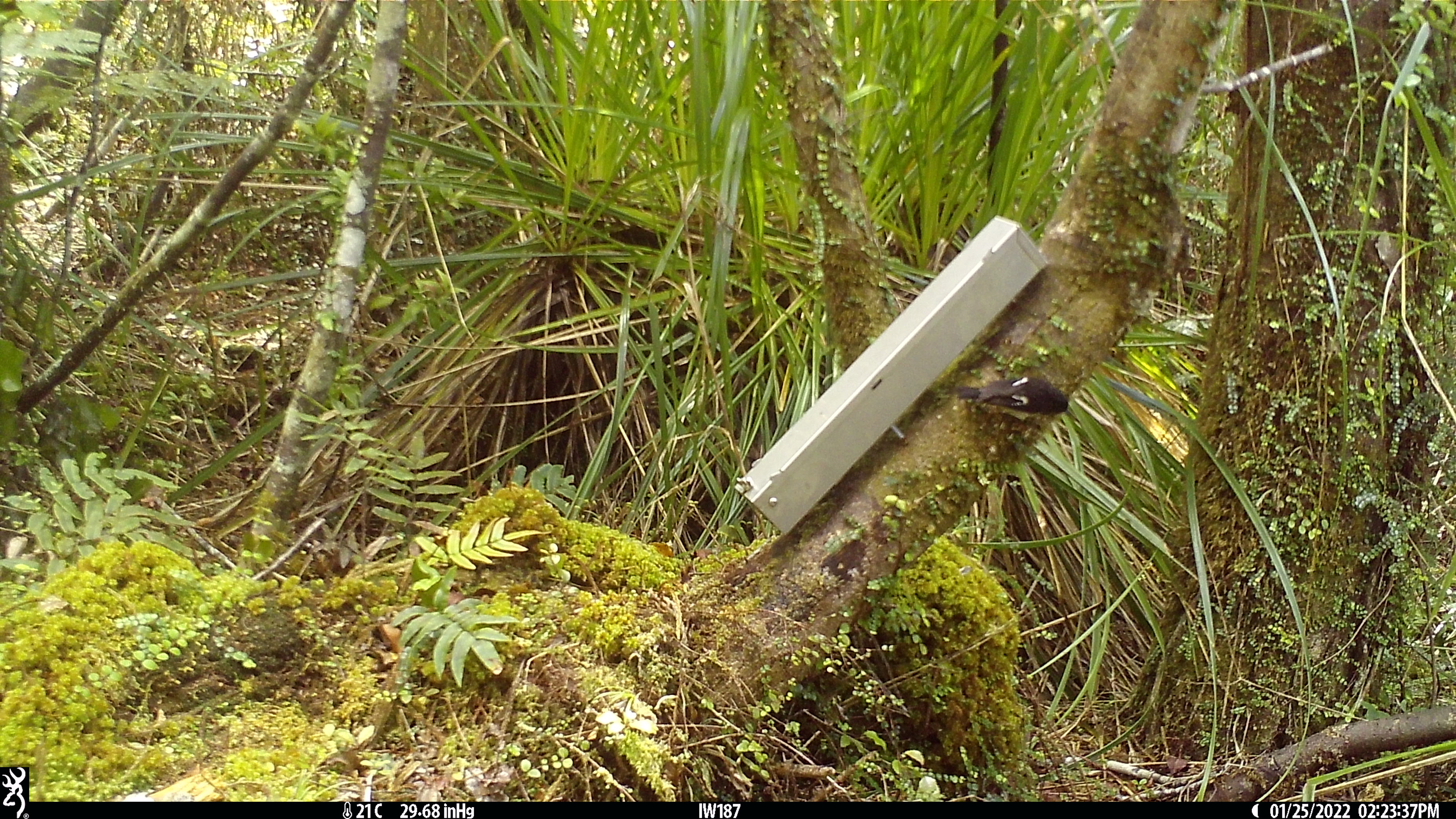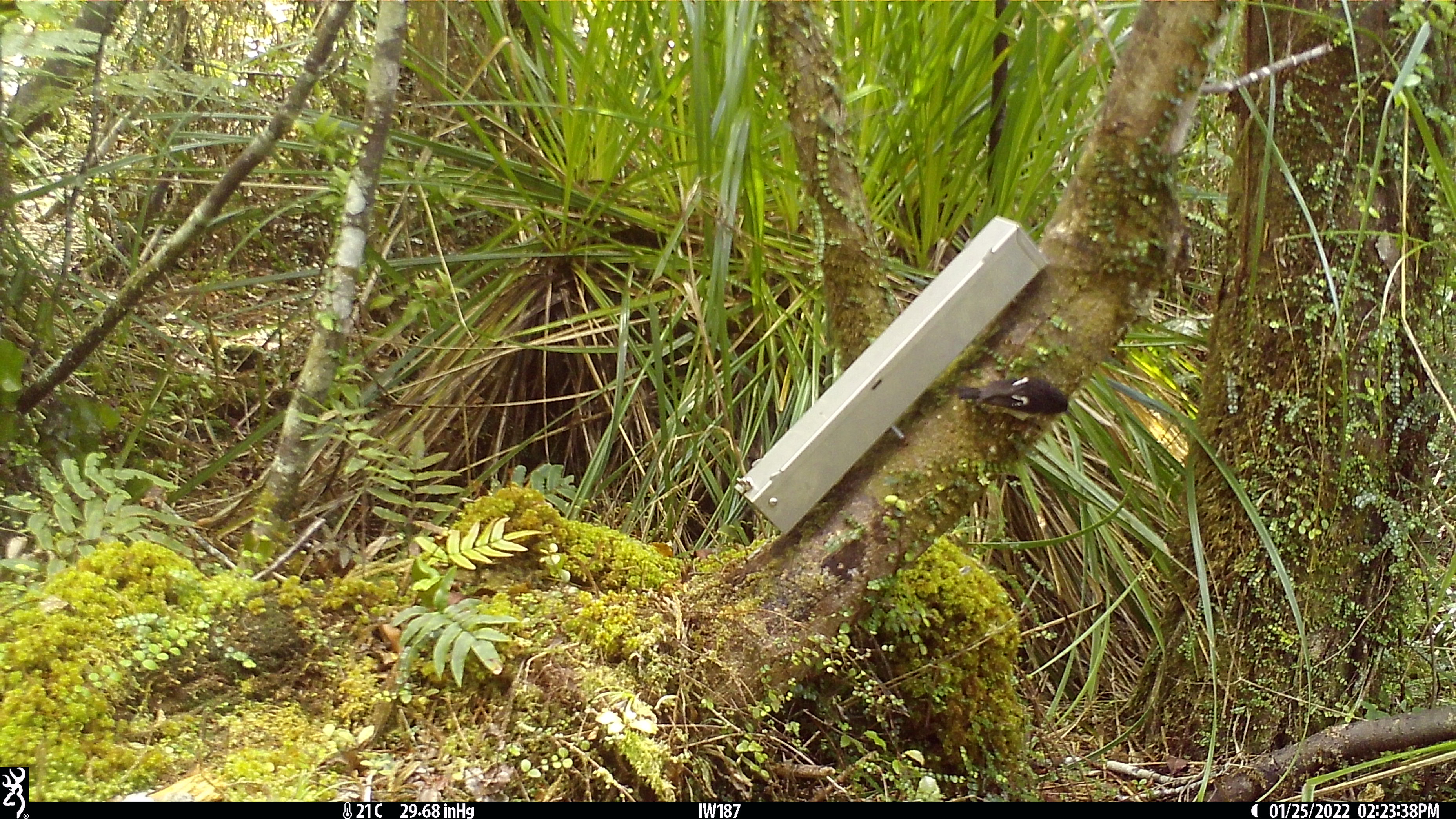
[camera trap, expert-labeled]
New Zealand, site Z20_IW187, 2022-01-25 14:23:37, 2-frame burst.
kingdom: Animalia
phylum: Chordata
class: Aves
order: Passeriformes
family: Petroicidae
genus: Petroica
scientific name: Petroica macrocephala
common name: tomtit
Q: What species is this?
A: Tomtit (Petroica macrocephala).